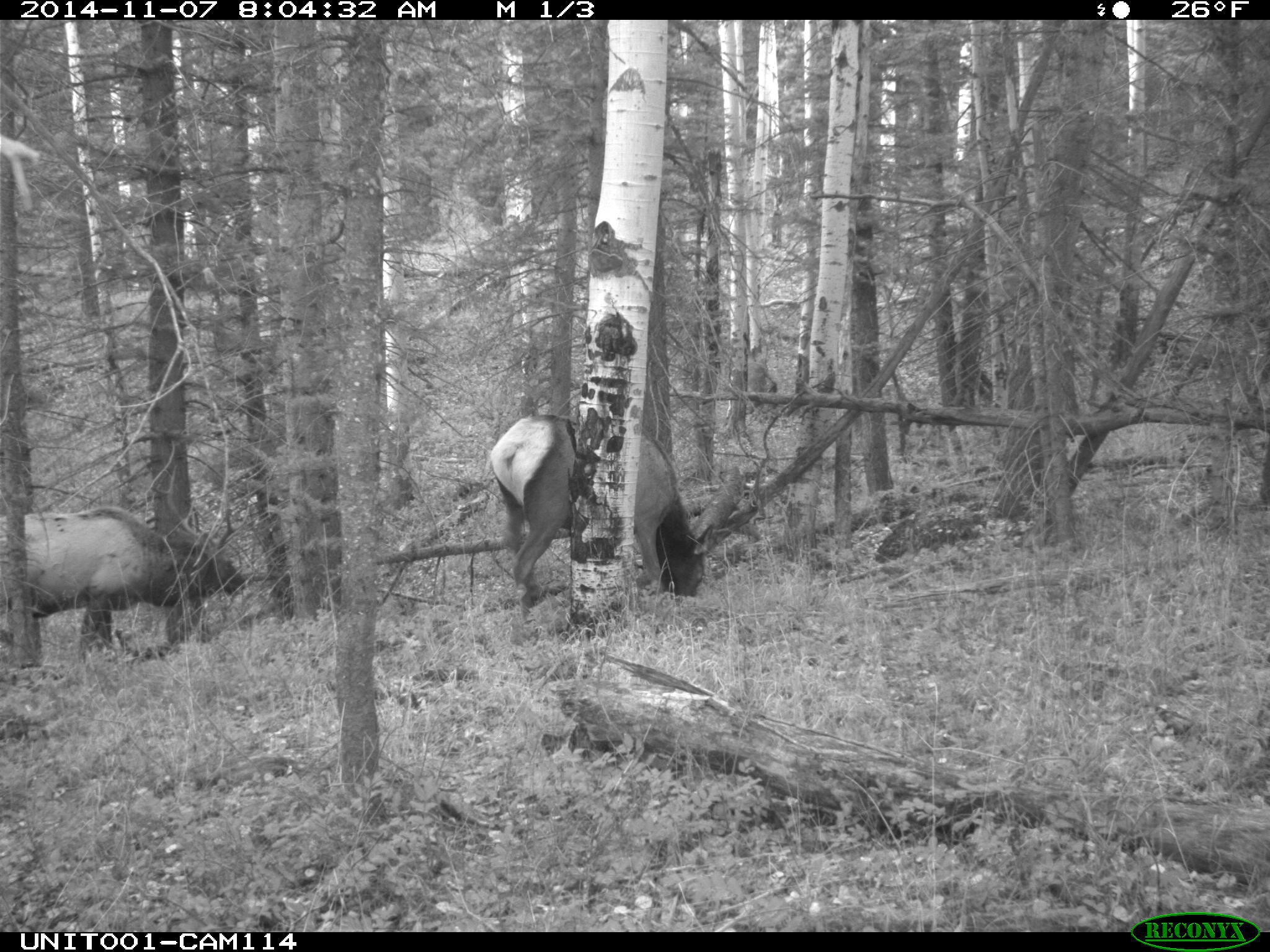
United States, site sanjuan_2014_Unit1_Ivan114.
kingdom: Animalia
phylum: Chordata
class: Mammalia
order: Artiodactyla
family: Cervidae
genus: Cervus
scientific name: Cervus elaphus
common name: red deer